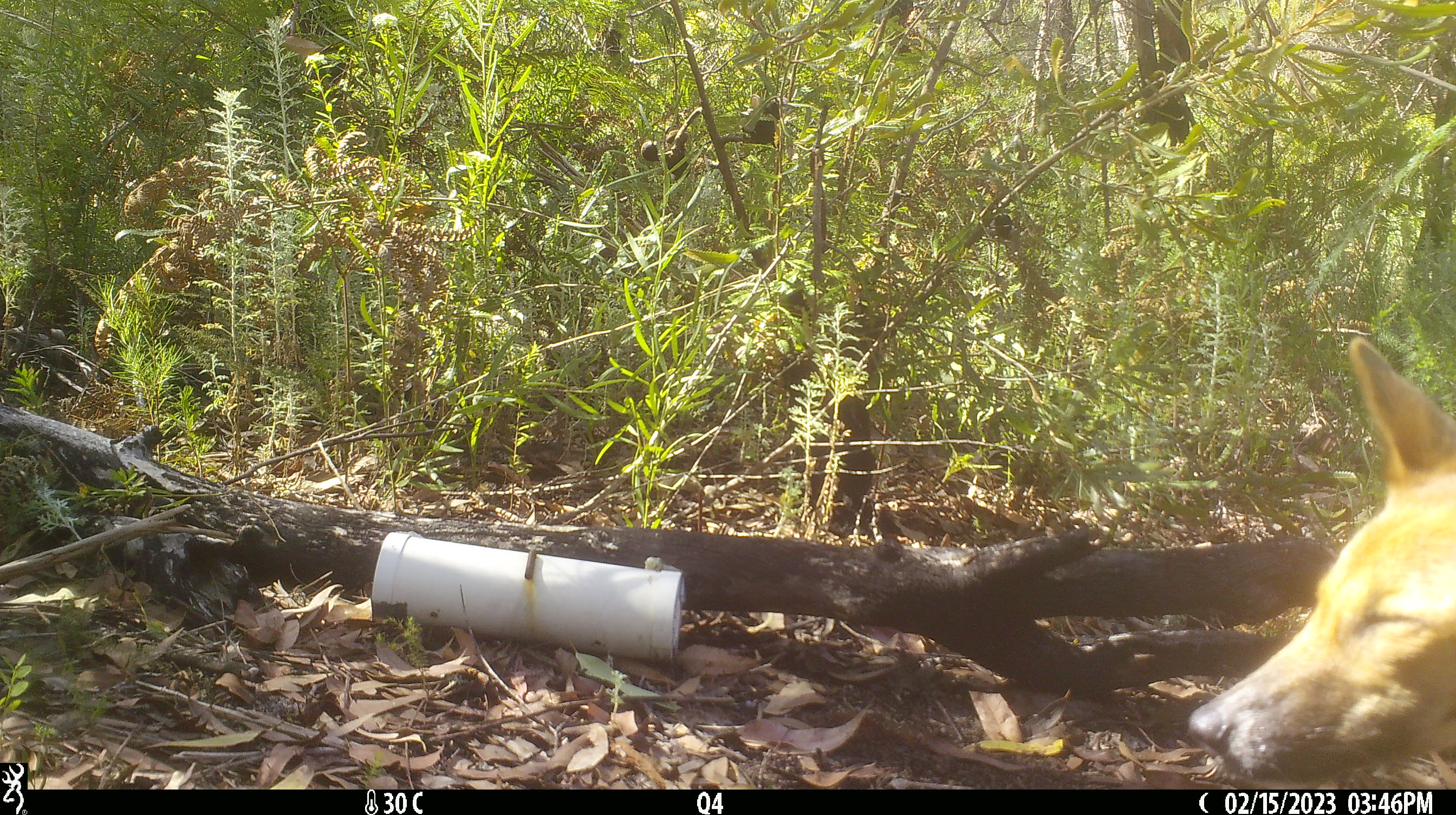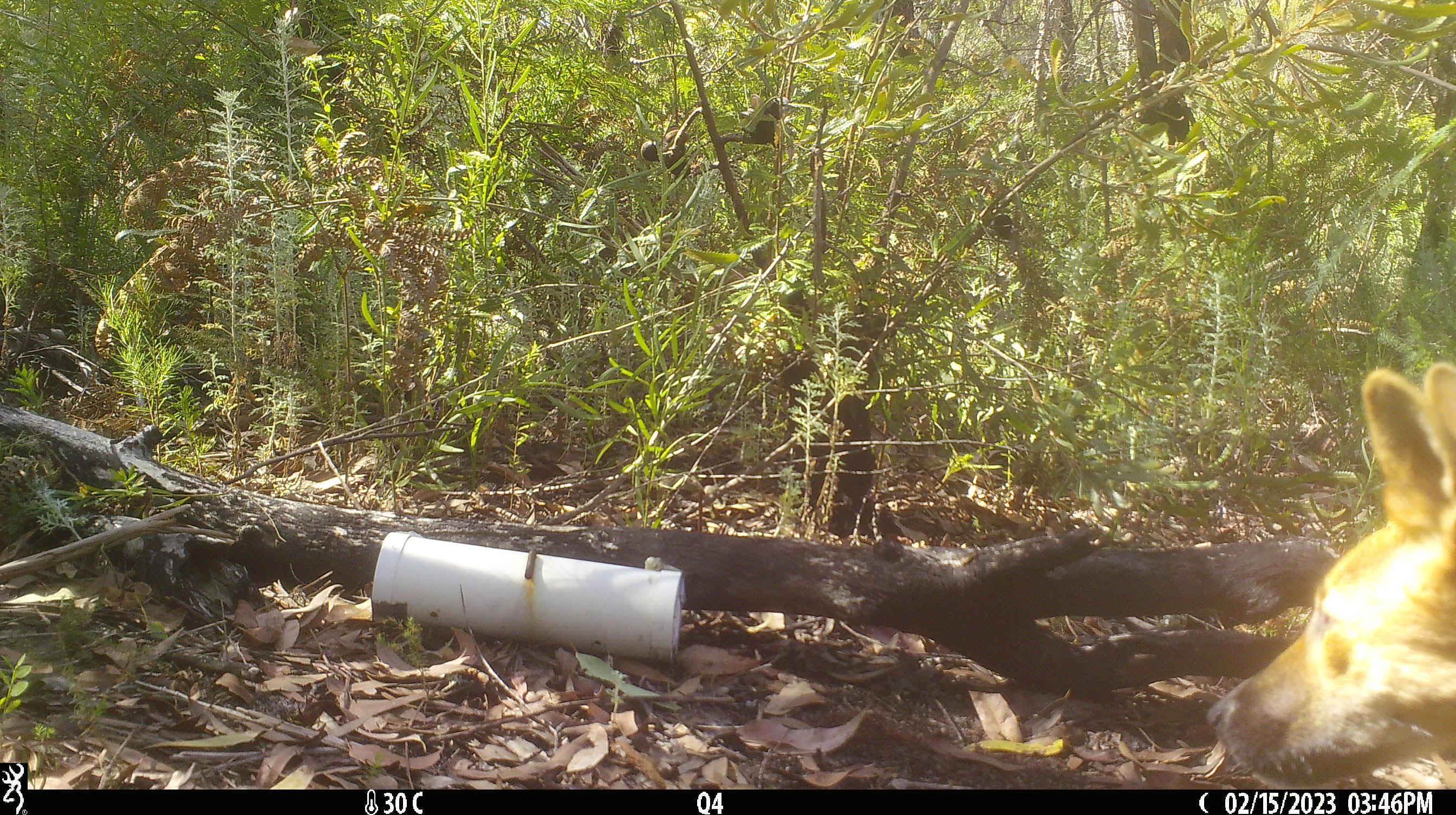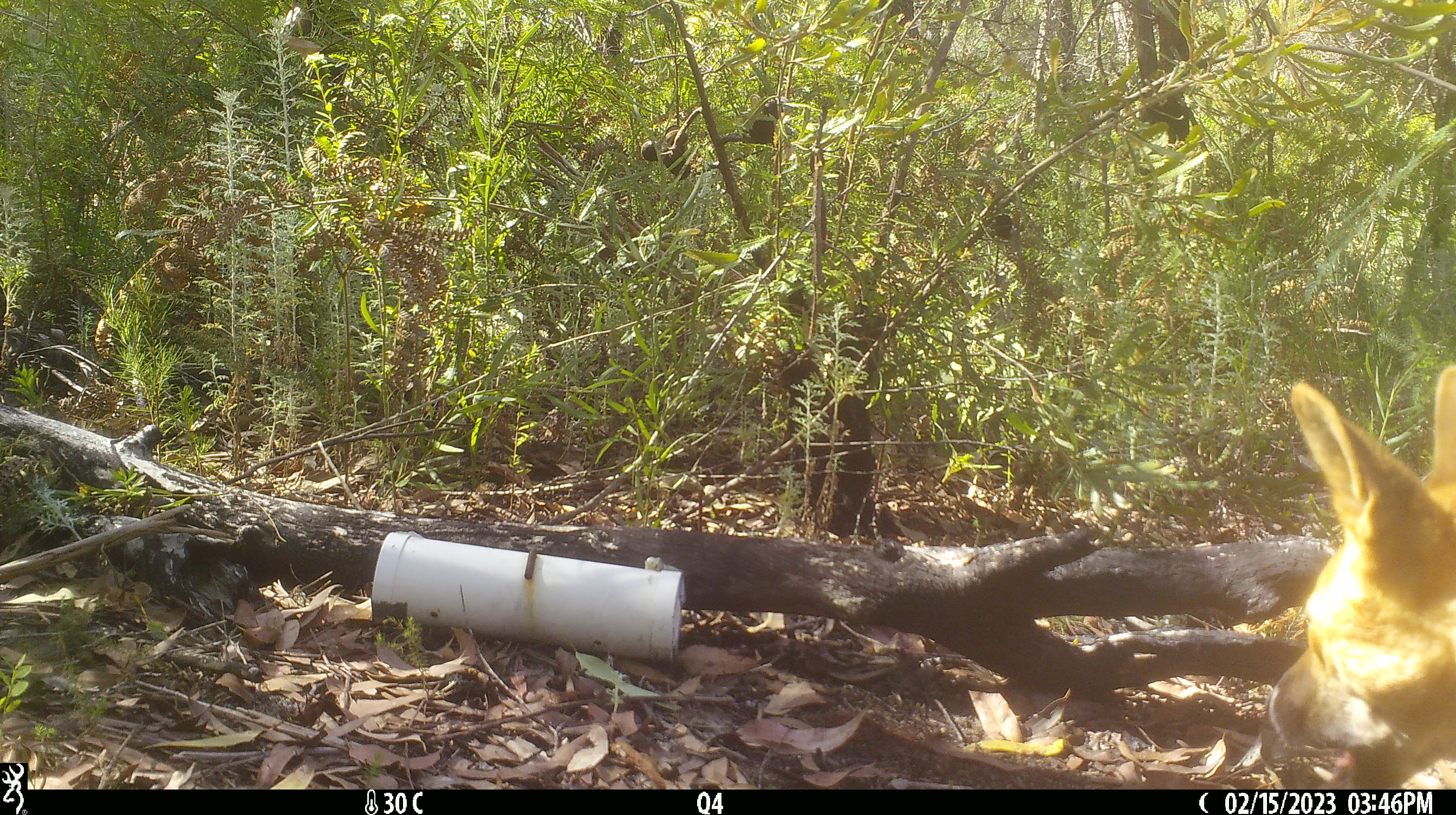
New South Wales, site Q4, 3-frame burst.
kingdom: Animalia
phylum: Chordata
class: Mammalia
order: Carnivora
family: Canidae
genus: Canis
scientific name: Canis familiaris dingo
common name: dingo